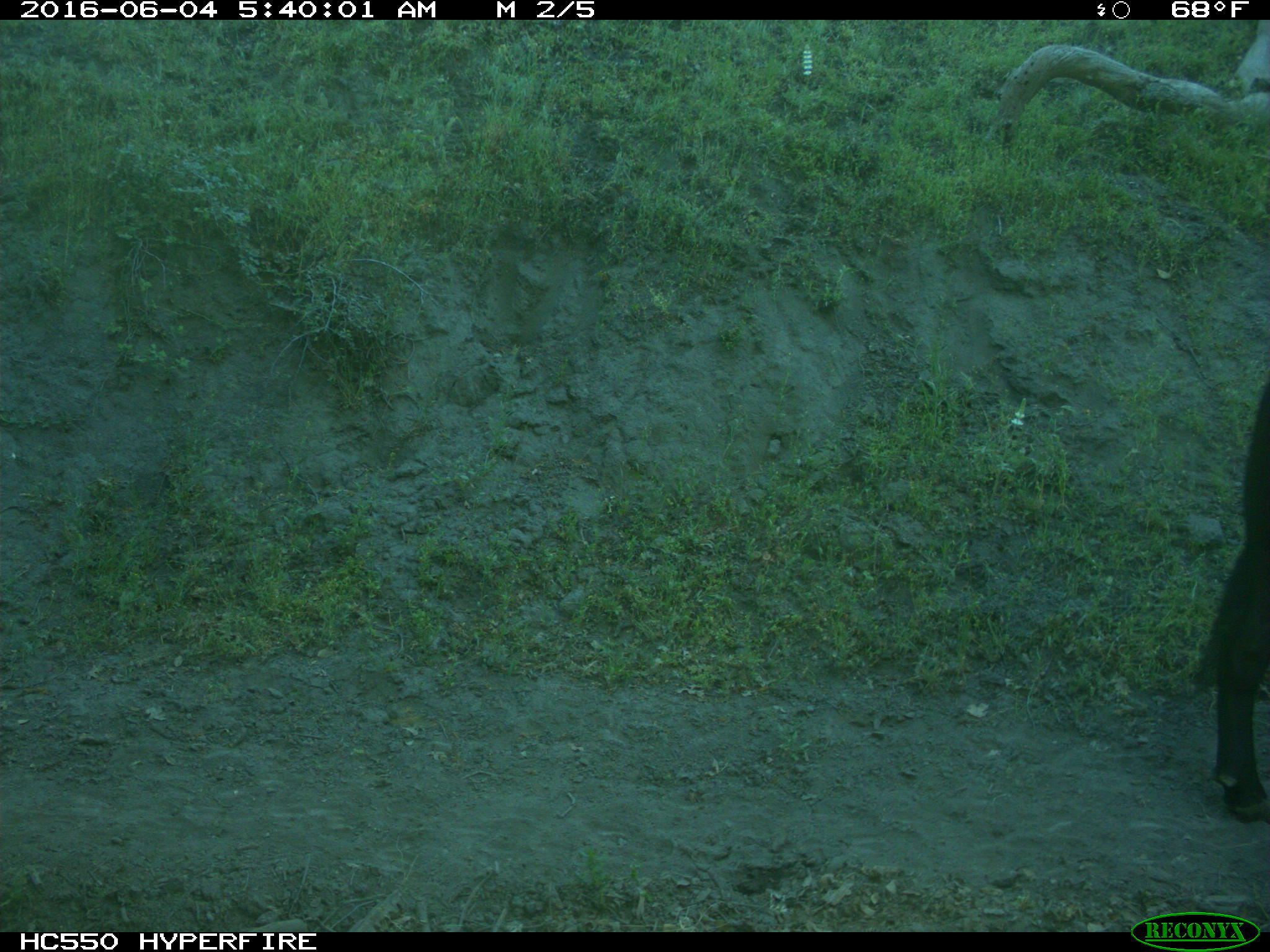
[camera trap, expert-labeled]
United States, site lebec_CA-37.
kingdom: Animalia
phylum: Chordata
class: Mammalia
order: Artiodactyla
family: Bovidae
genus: Bos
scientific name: Bos taurus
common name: domestic cow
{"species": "Bos taurus (domestic cow)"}